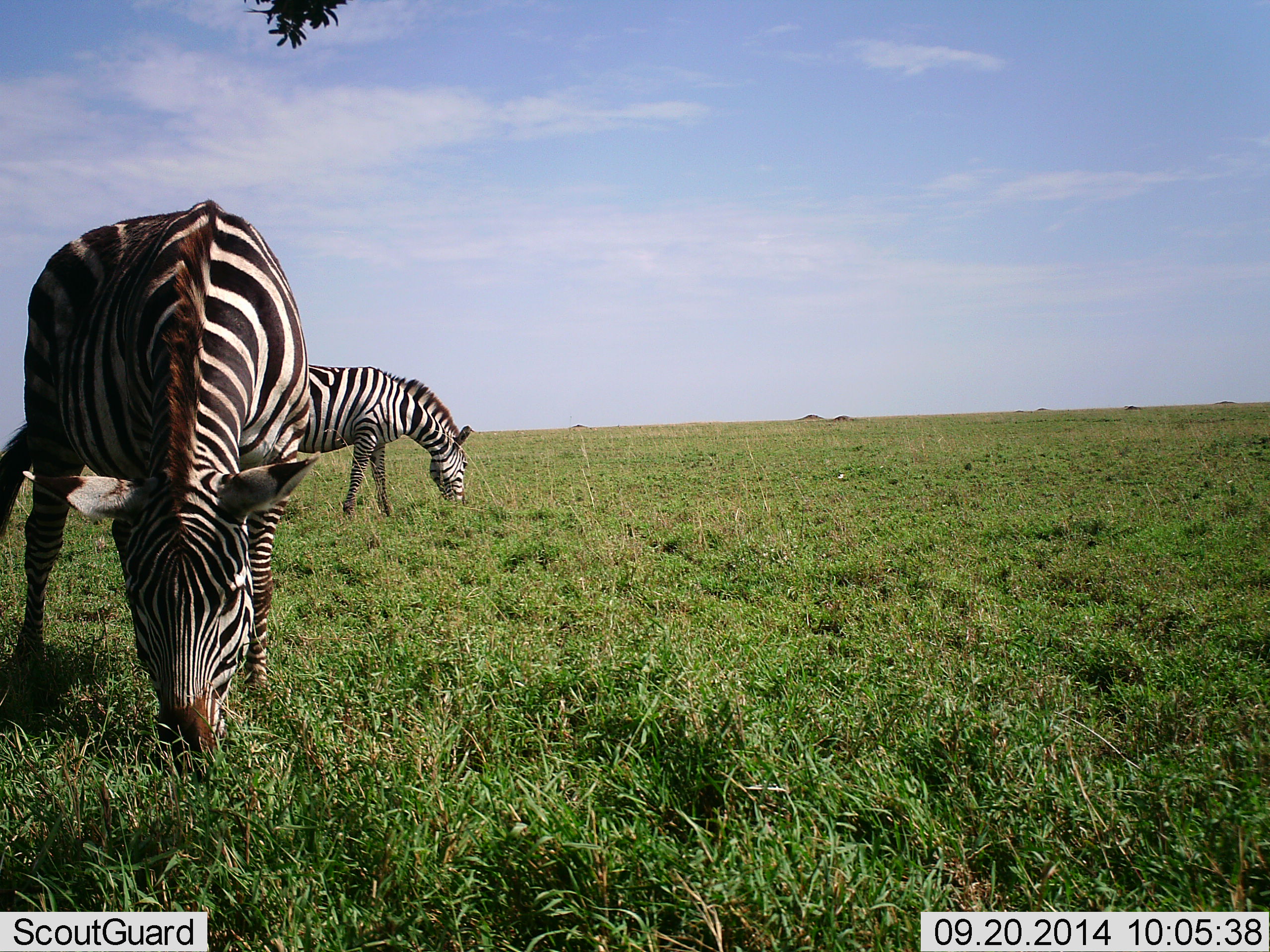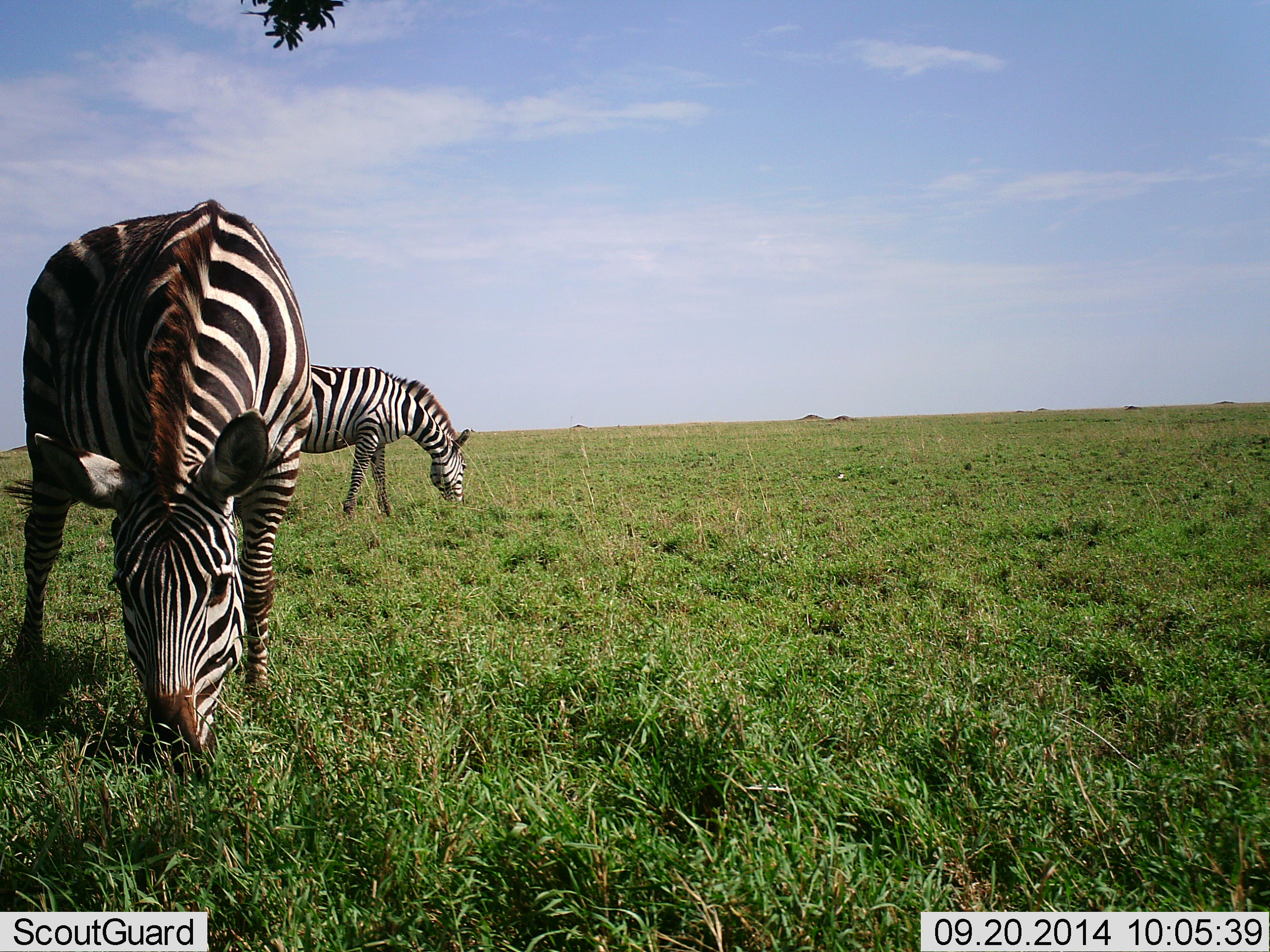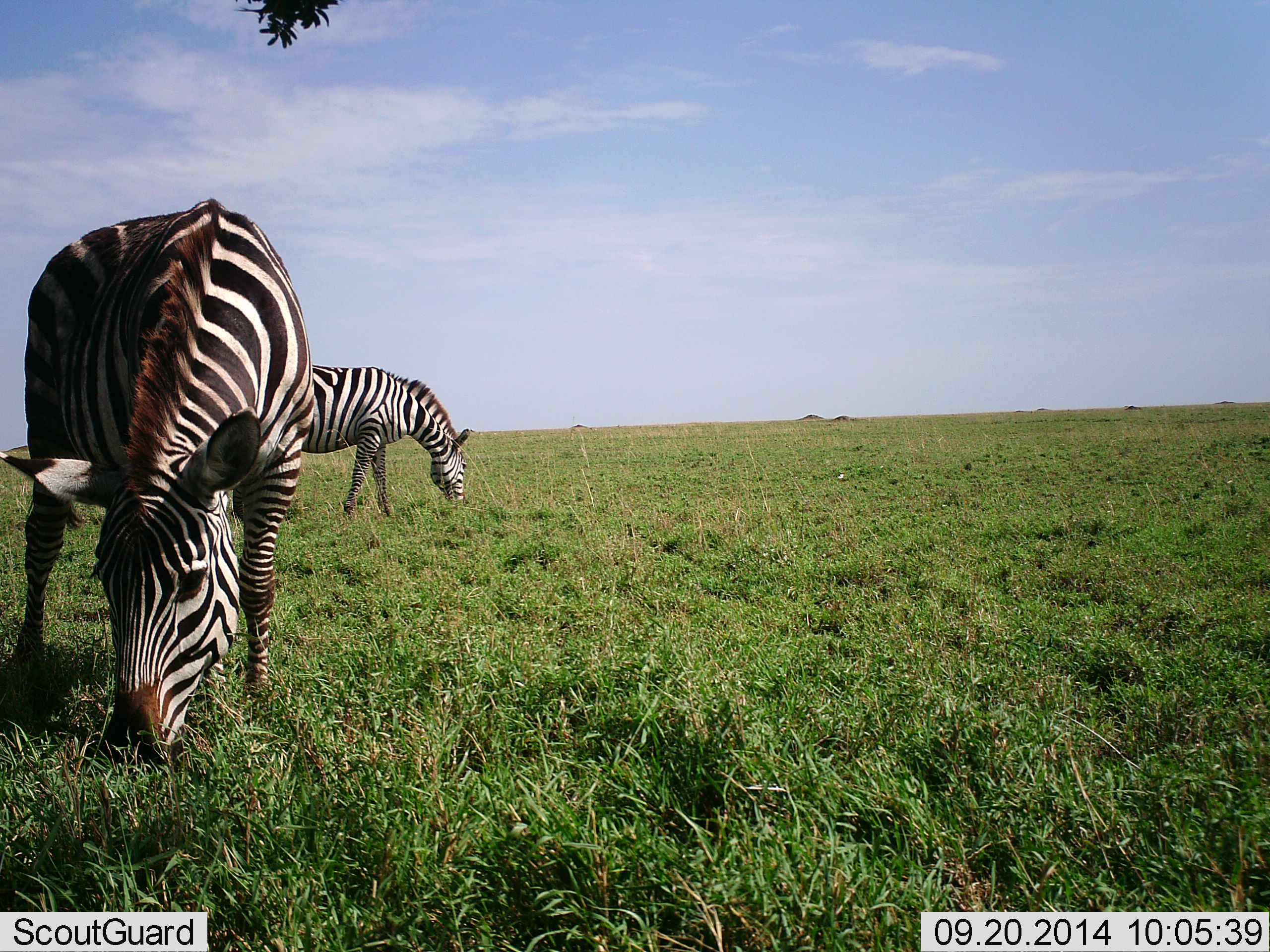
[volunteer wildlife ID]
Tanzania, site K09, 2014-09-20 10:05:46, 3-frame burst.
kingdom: Animalia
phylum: Chordata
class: Mammalia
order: Perissodactyla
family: Equidae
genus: Equus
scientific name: Equus quagga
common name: plains zebra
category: zebra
Zebra (plains zebra) (Equus quagga), count 2. Behavior (volunteer vote fractions): standing 0%, resting 0%, moving 0%, interacting 0%. Young present (vote fraction): 0%. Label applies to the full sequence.